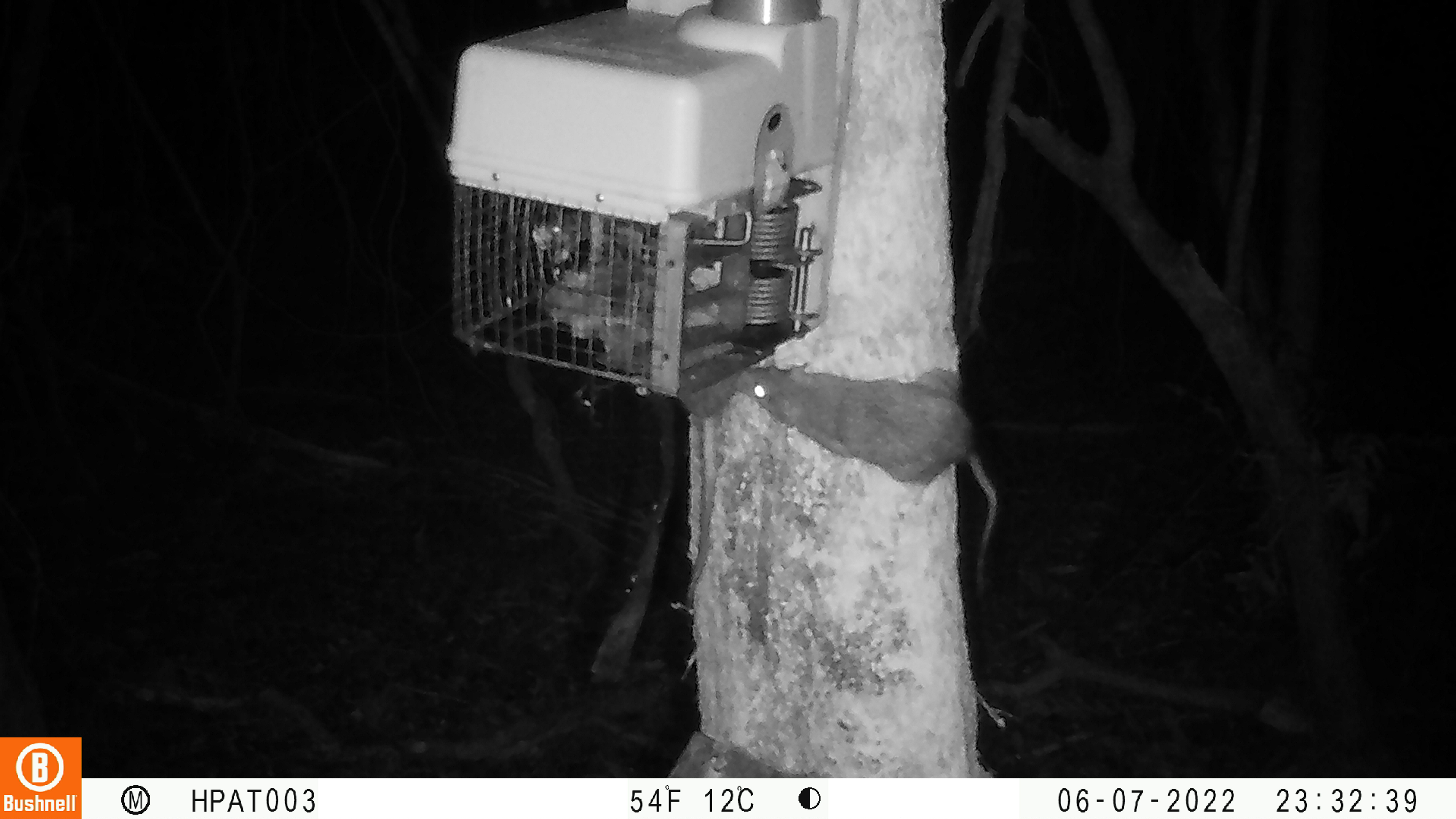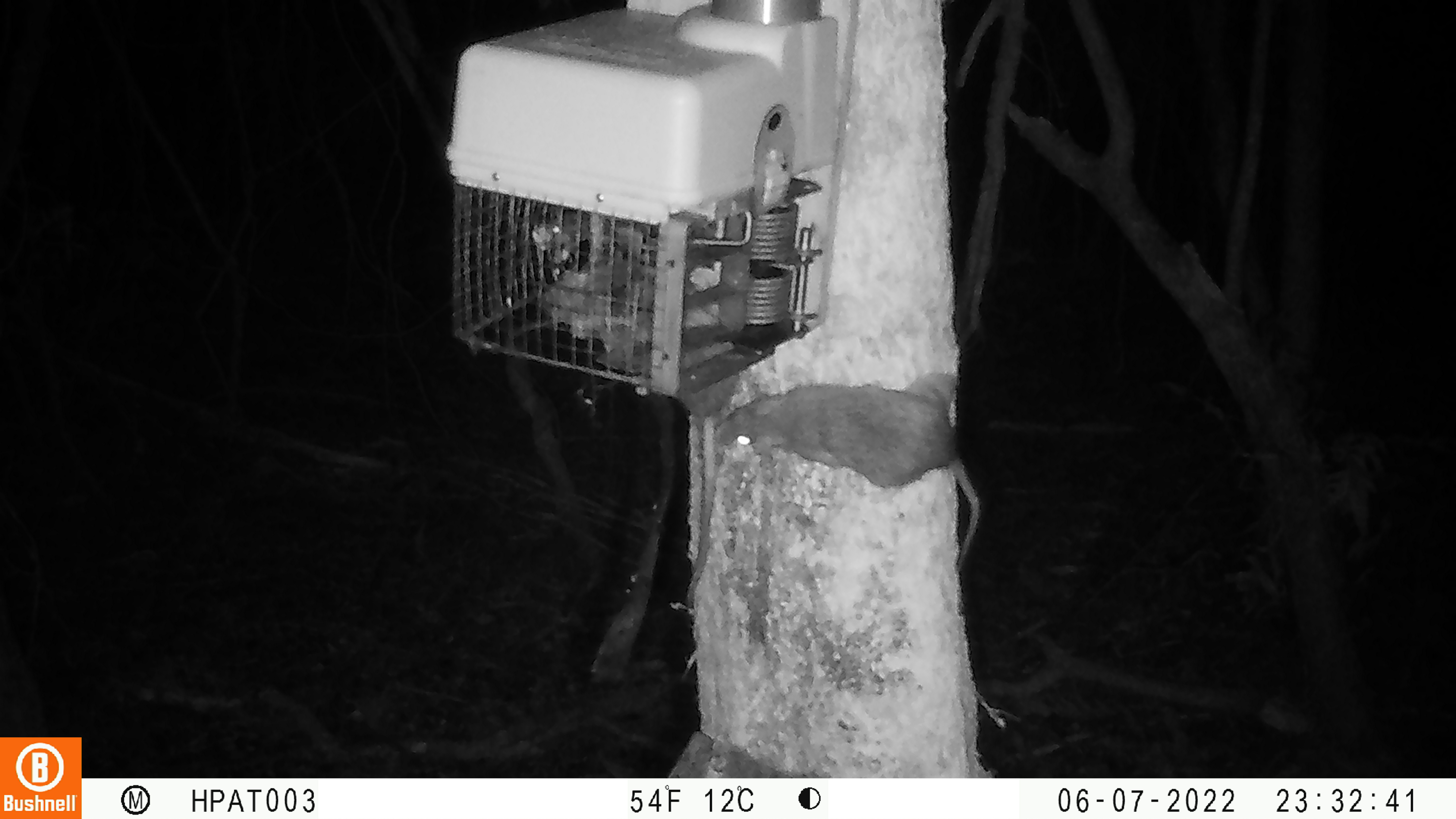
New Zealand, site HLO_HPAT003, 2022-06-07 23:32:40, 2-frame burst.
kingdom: Animalia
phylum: Chordata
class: Mammalia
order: Rodentia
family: Muridae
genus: Rattus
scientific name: Rattus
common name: rat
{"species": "rat (Rattus)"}